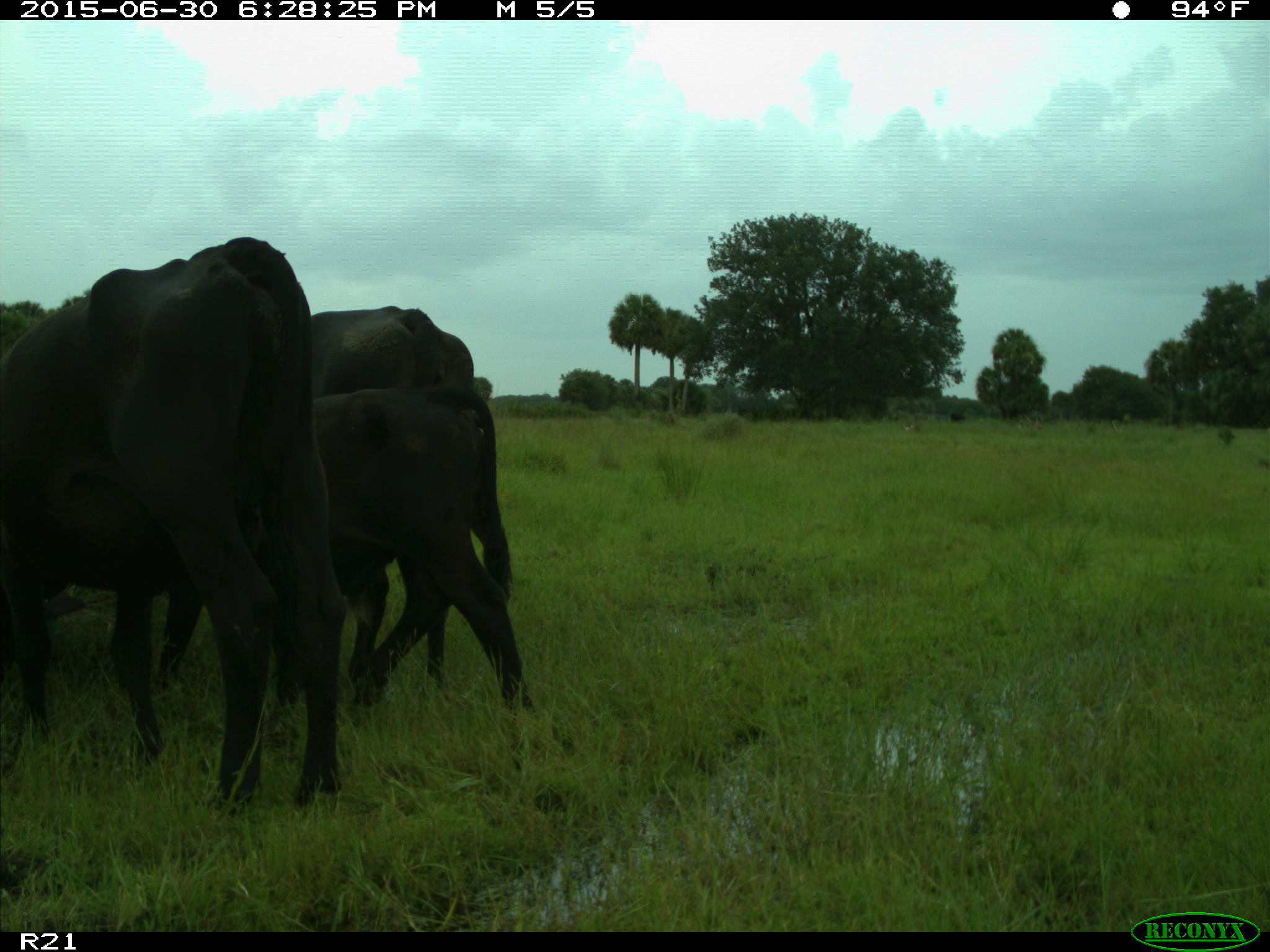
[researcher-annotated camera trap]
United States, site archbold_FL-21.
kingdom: Animalia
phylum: Chordata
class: Mammalia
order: Artiodactyla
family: Bovidae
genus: Bos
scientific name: Bos taurus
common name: domestic cow